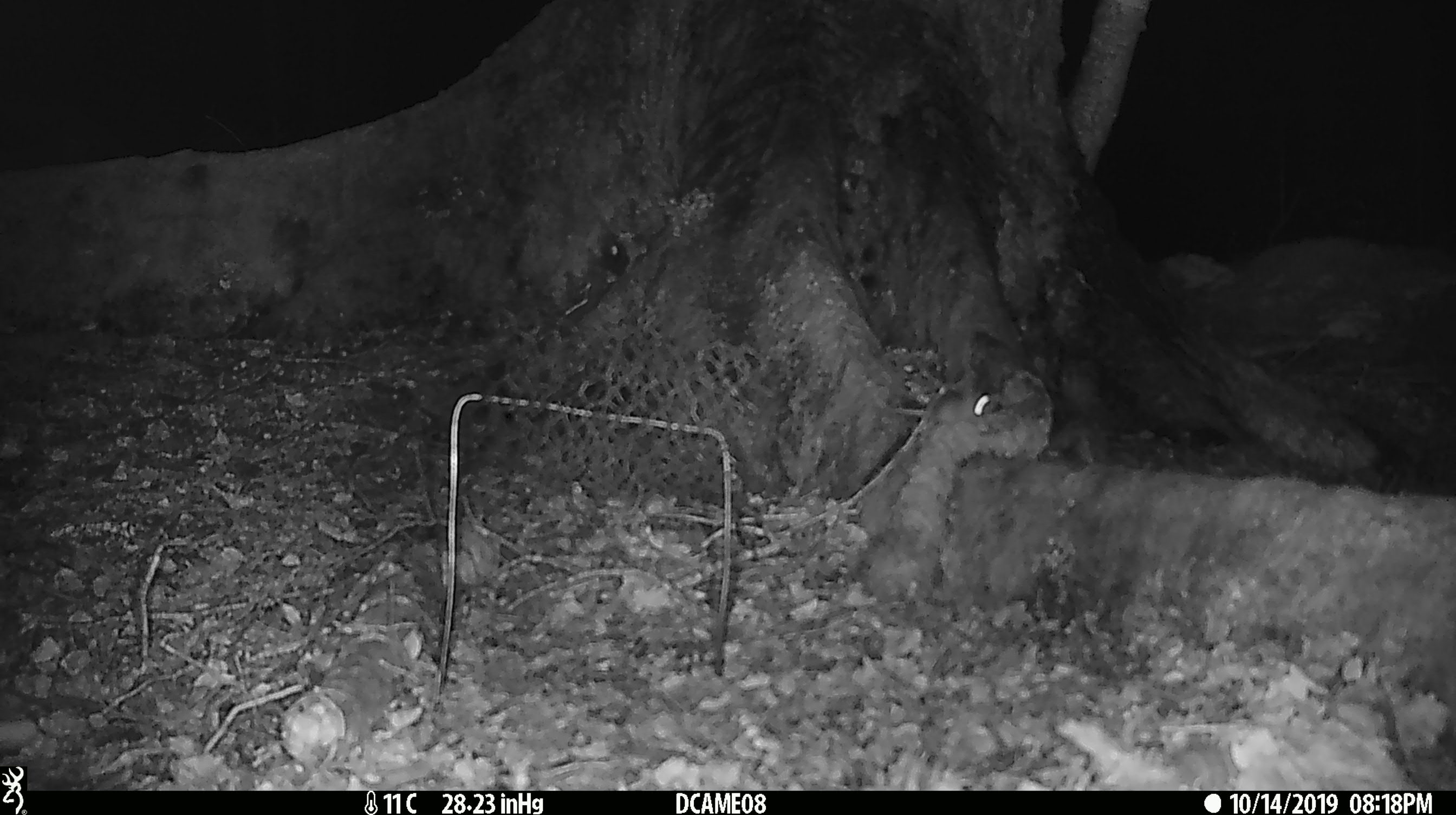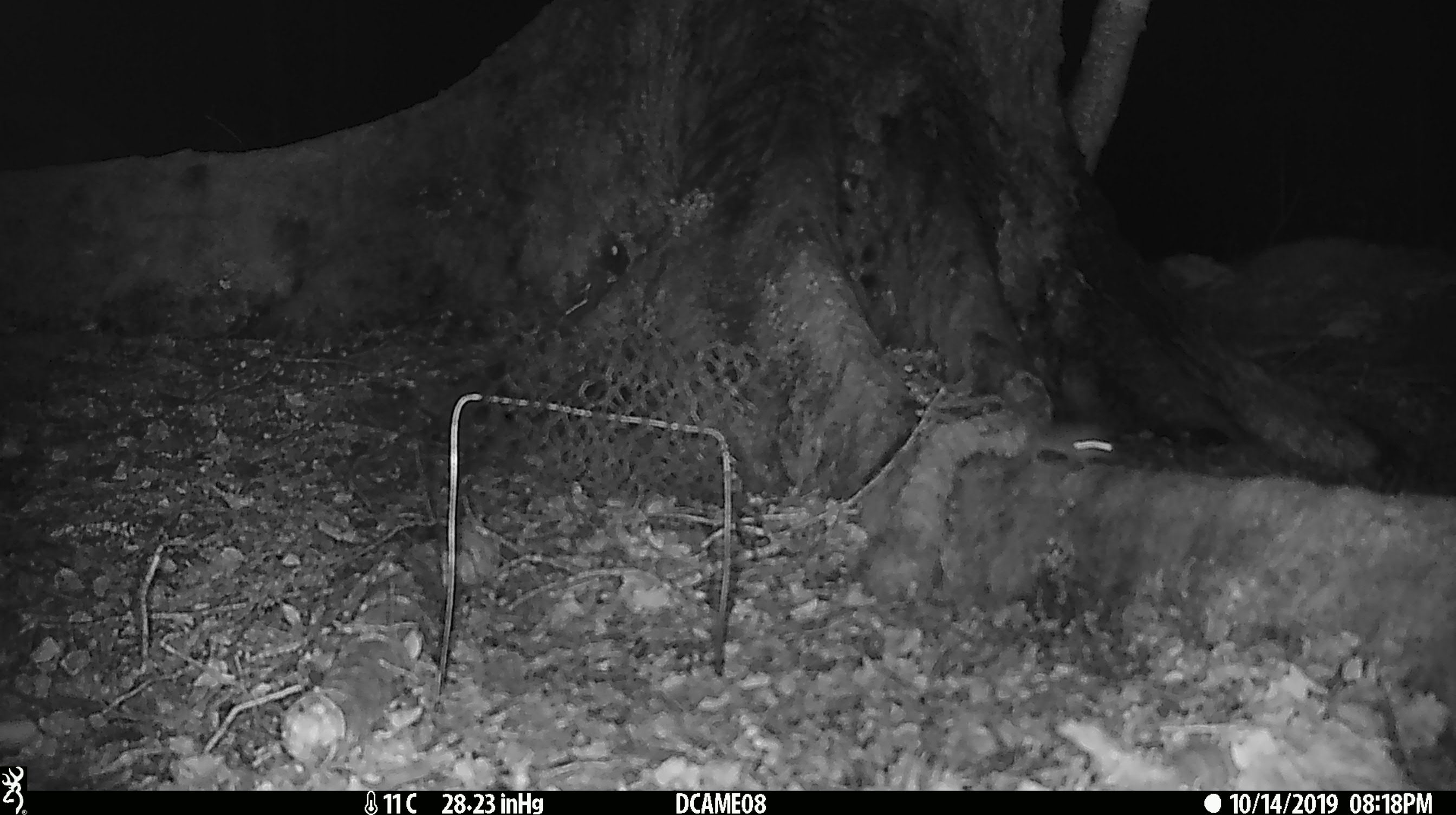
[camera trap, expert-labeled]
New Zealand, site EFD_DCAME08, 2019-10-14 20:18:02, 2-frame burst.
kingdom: Animalia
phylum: Chordata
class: Mammalia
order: Rodentia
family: Muridae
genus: Mus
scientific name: Mus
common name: mouse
Mouse (Mus).